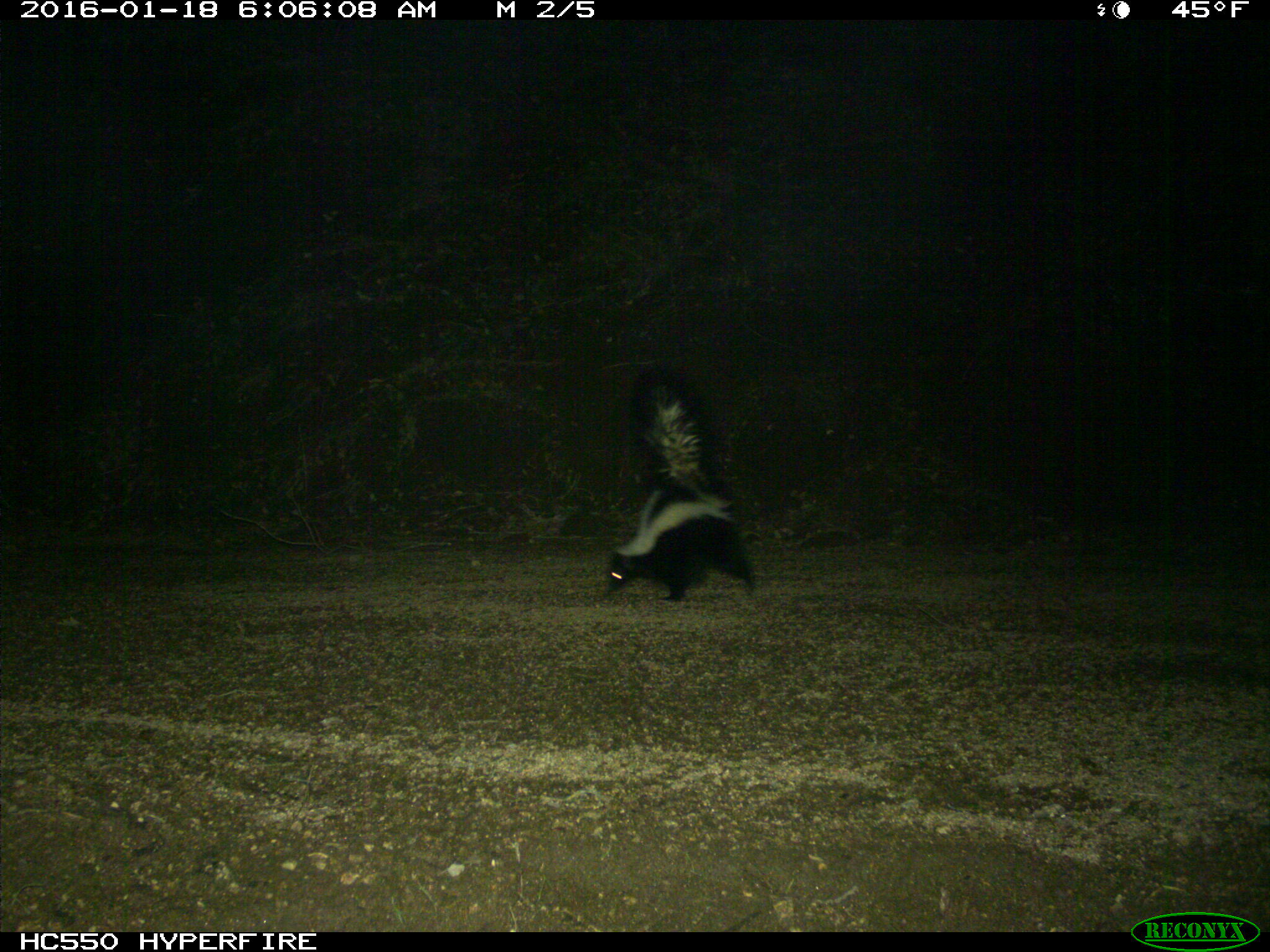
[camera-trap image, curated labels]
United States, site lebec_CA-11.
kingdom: Animalia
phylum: Chordata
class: Mammalia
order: Carnivora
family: Mephitidae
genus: Mephitis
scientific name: Mephitis mephitis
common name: striped skunk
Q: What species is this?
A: Mephitis mephitis (striped skunk).